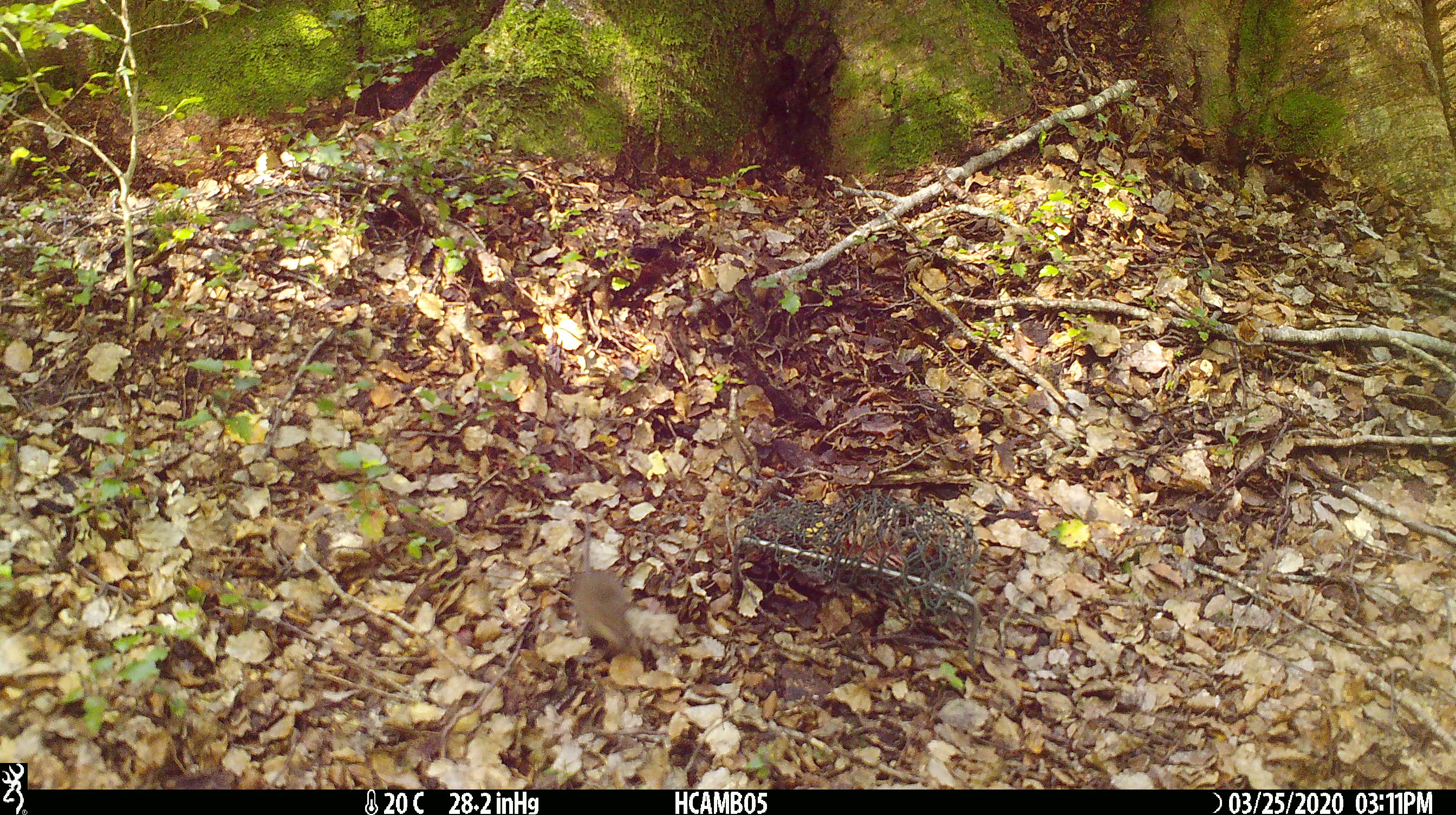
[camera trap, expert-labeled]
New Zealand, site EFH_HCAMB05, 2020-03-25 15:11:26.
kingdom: Animalia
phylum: Chordata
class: Mammalia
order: Rodentia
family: Muridae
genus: Mus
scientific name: Mus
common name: mouse